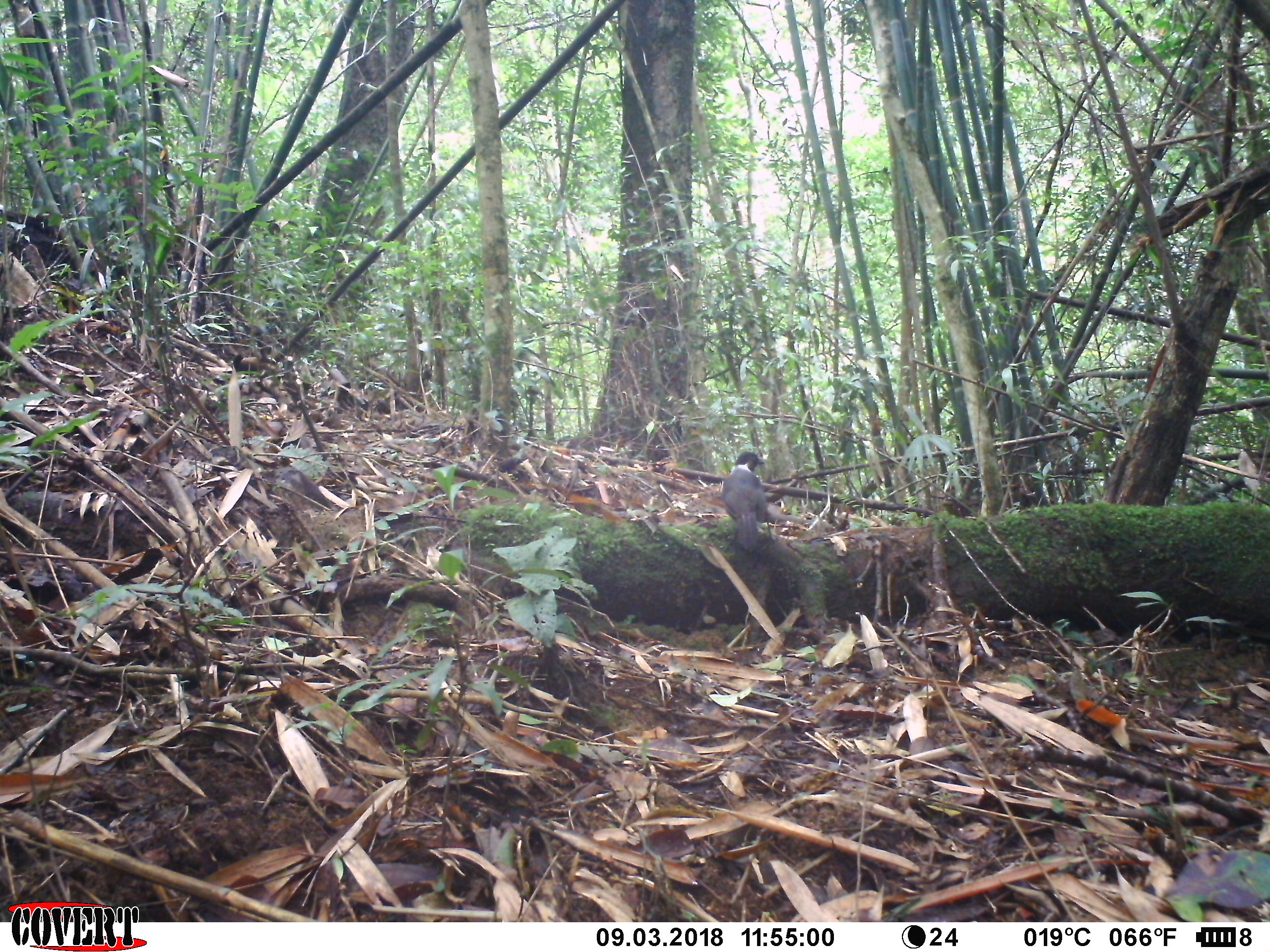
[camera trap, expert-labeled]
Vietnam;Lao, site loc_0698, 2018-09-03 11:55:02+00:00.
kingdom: Animalia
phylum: Chordata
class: Aves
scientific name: Aves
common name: bird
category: unidentified bird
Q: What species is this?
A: Unidentified bird (bird) (Aves).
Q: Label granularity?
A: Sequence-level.